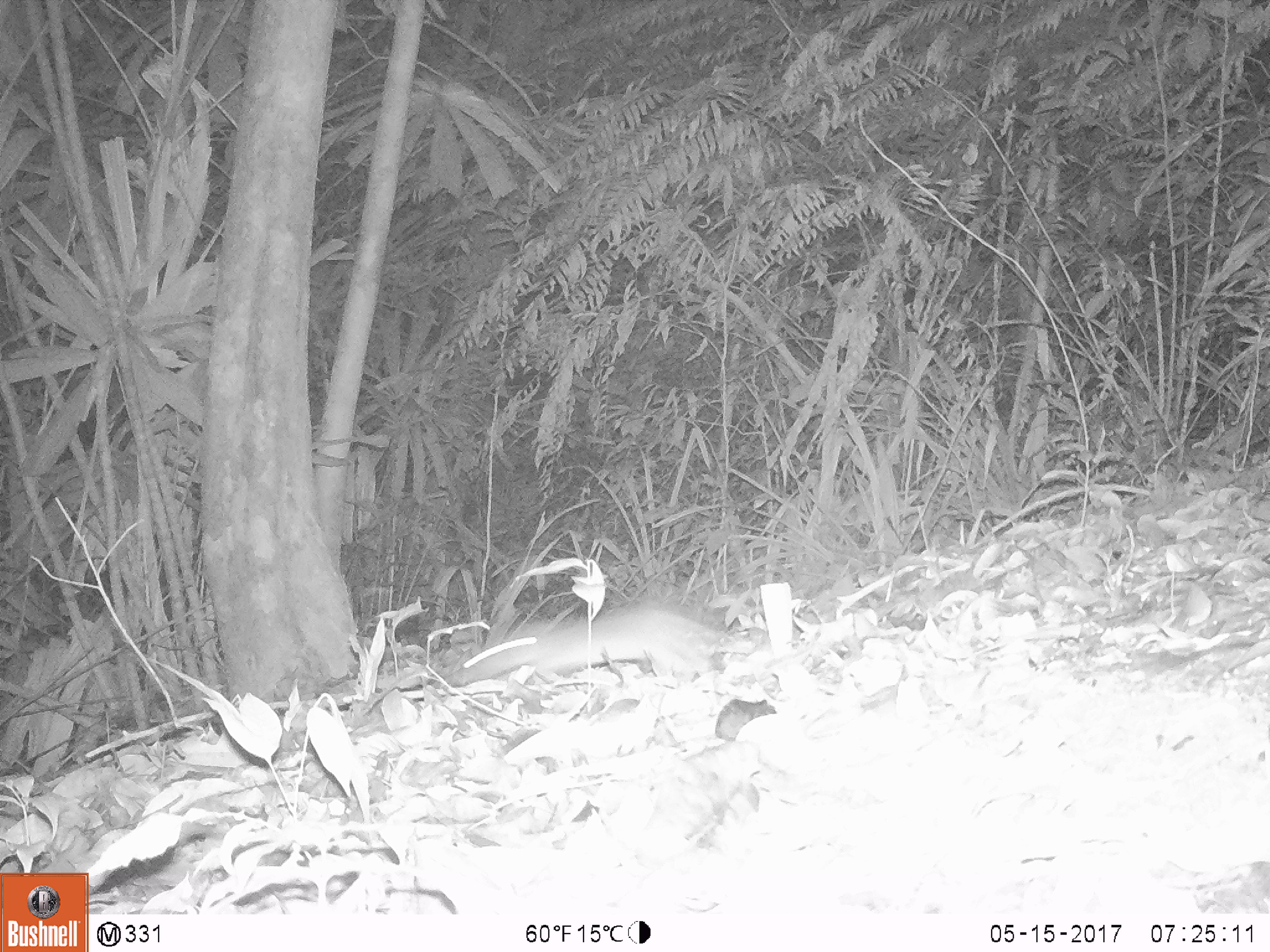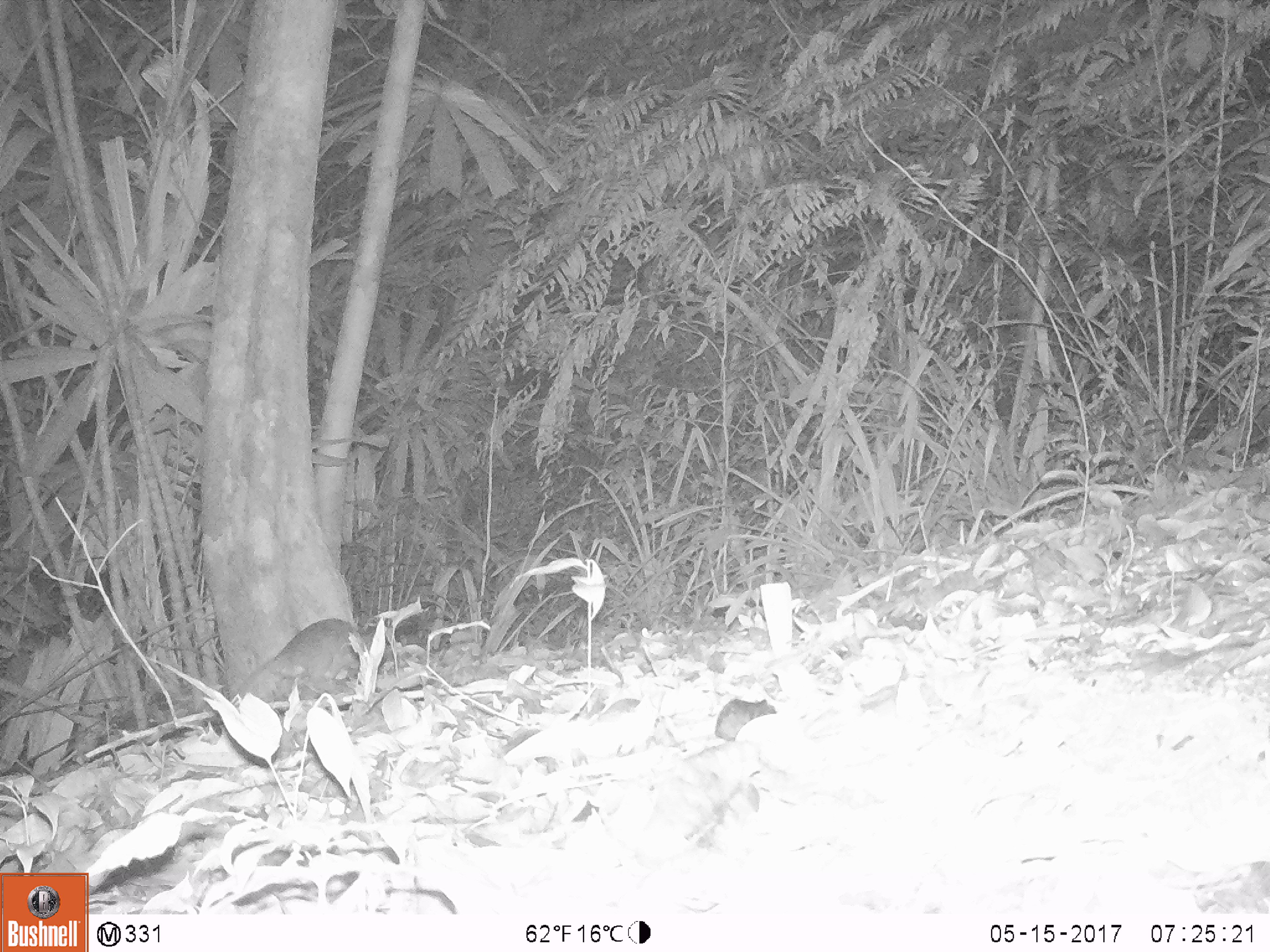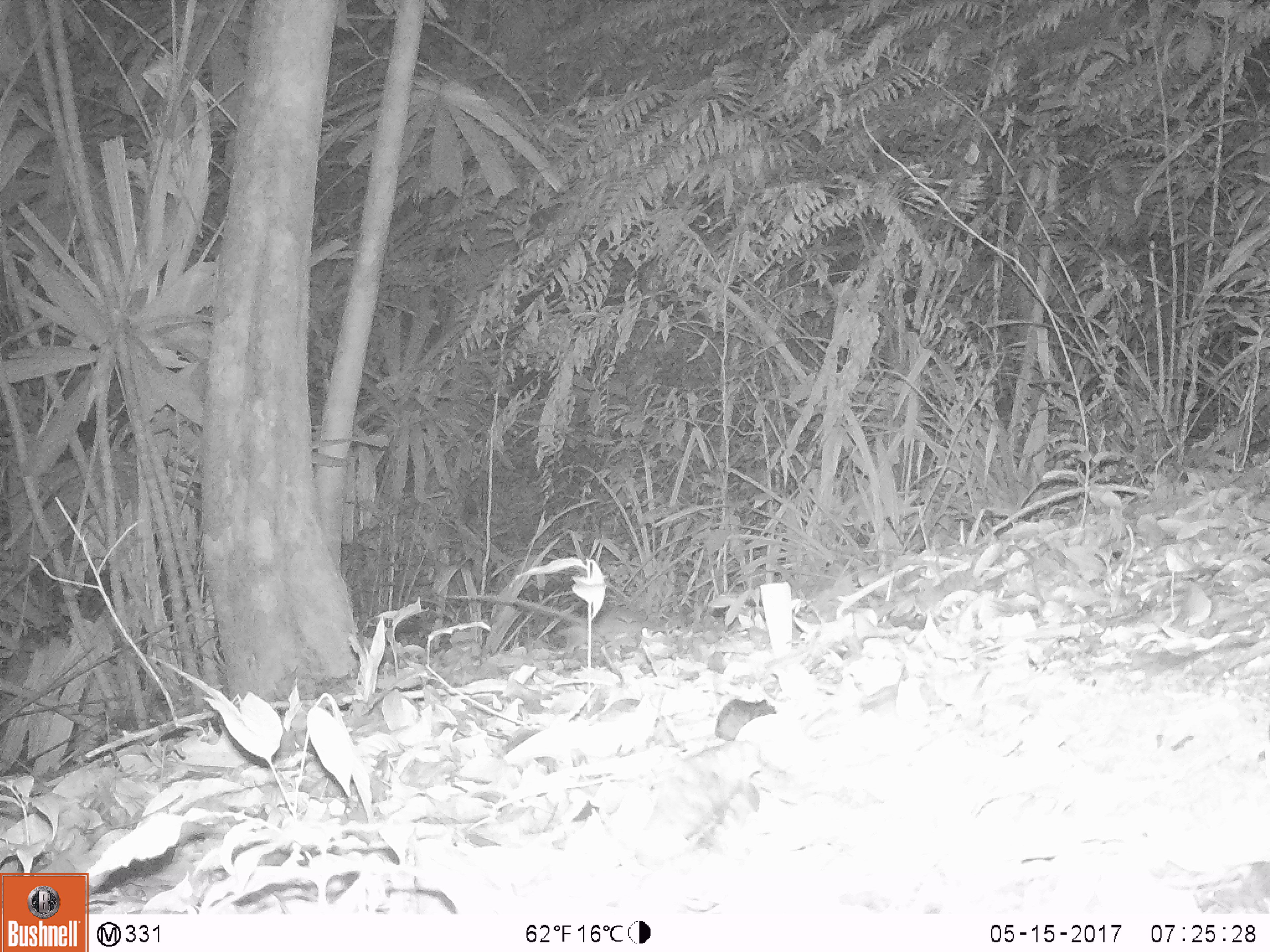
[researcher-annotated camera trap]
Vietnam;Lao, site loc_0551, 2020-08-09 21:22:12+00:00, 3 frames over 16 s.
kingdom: Animalia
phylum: Chordata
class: Mammalia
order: Rodentia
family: Muridae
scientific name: Muridae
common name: old-world mice and rats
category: unidentified murid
Unidentified murid (old-world mice and rats) (Muridae). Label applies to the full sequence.